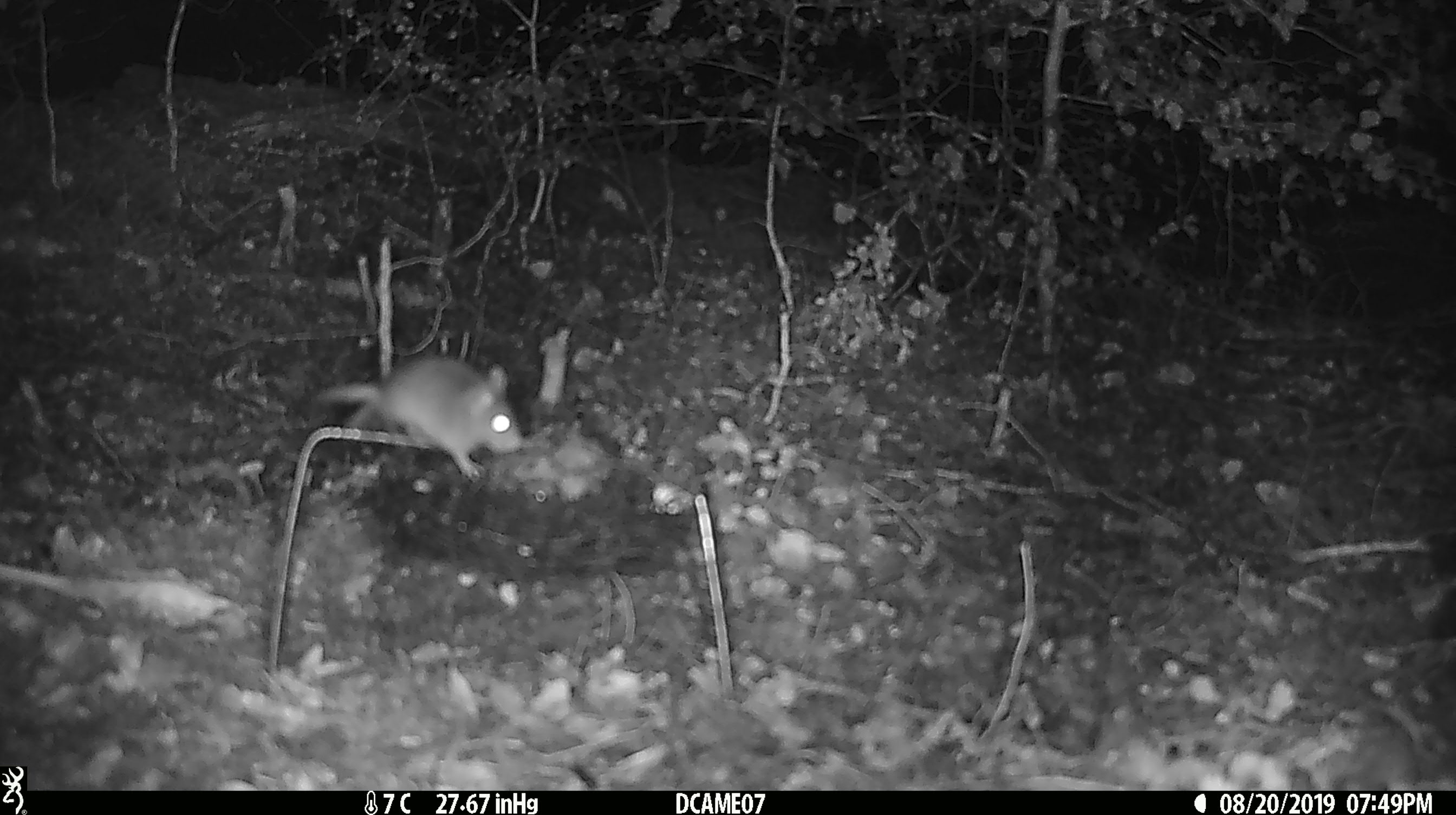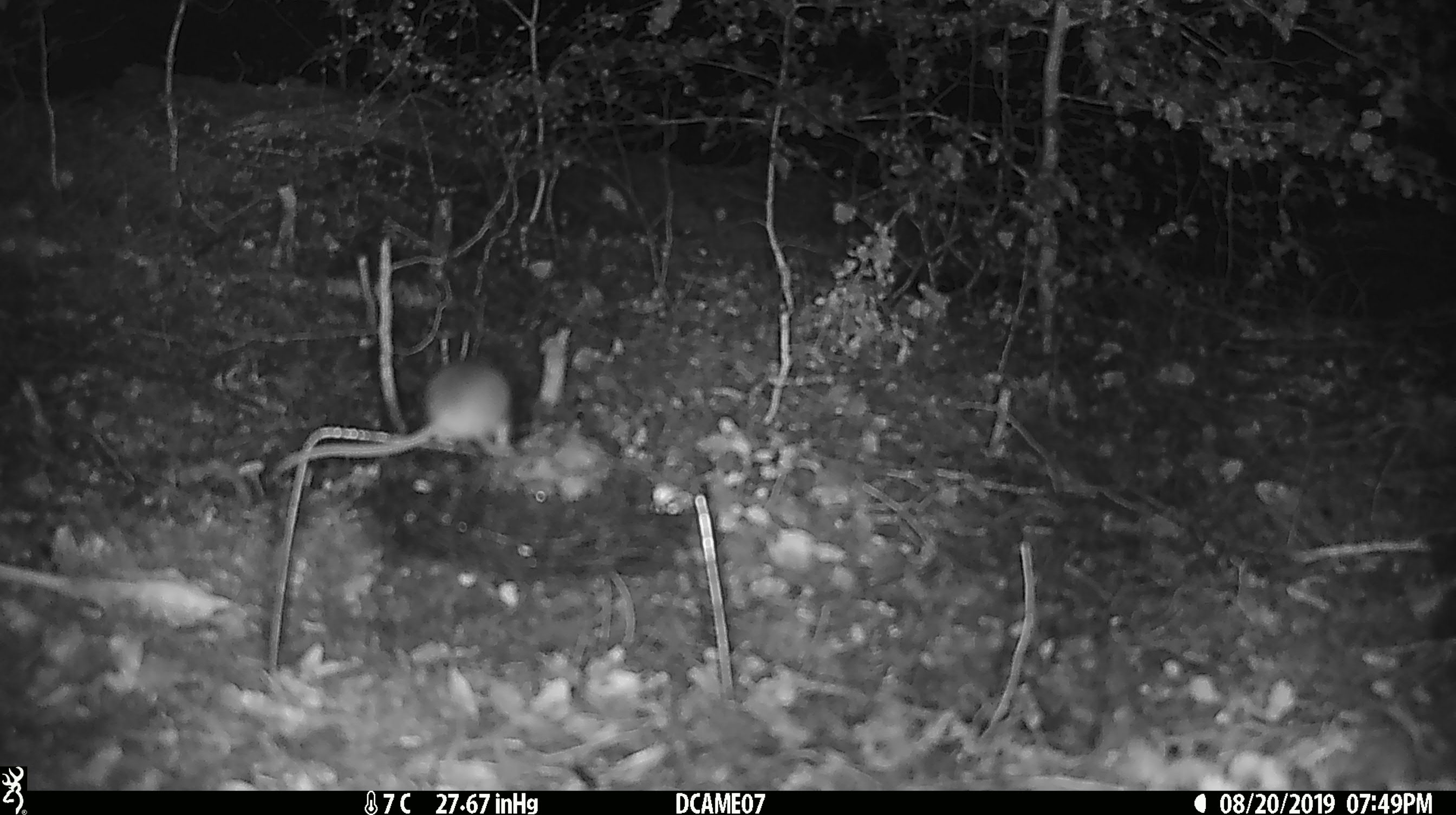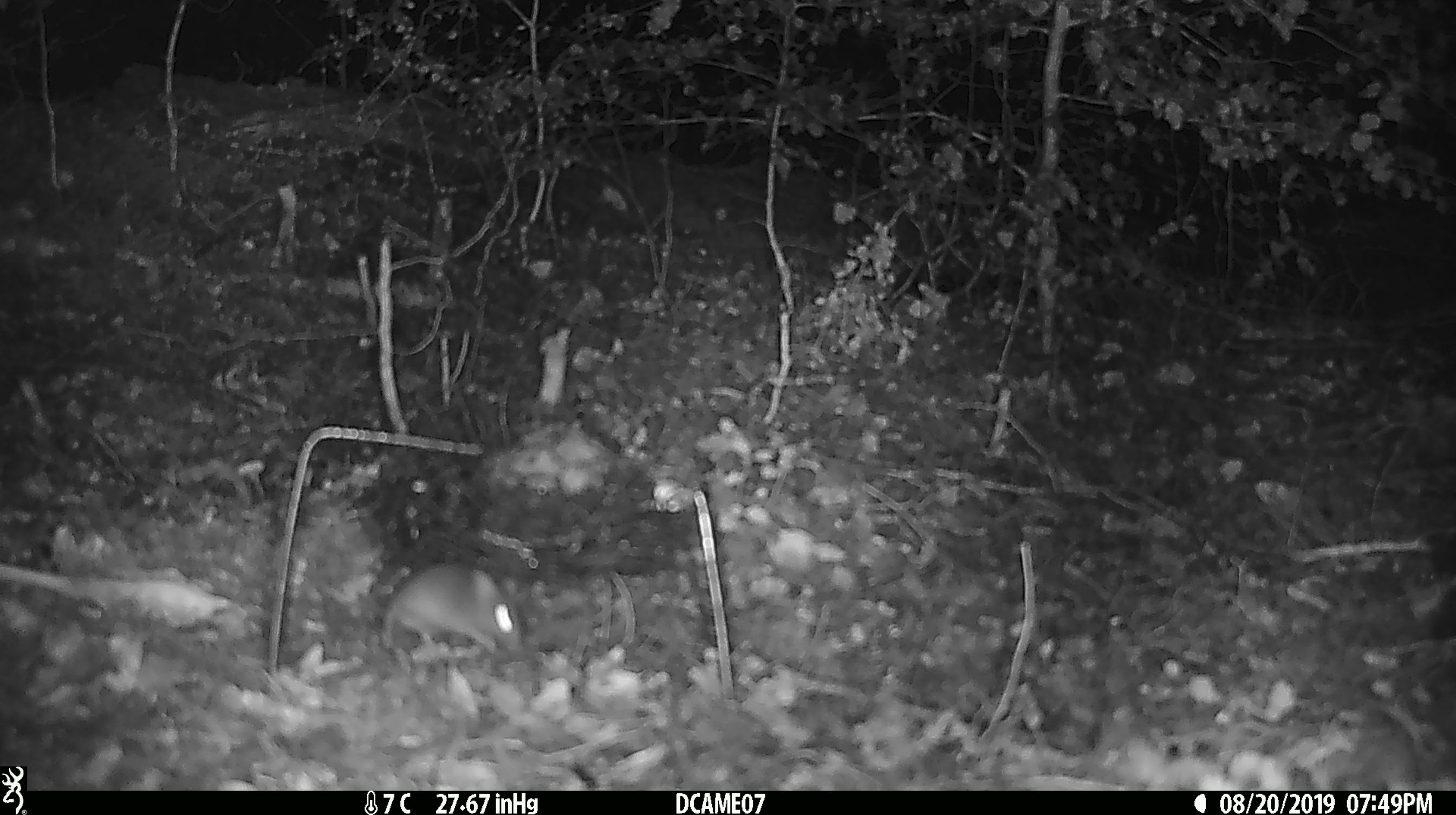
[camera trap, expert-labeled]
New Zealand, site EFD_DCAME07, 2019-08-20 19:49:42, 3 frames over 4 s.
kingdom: Animalia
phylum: Chordata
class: Mammalia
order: Rodentia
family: Muridae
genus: Mus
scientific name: Mus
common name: mouse